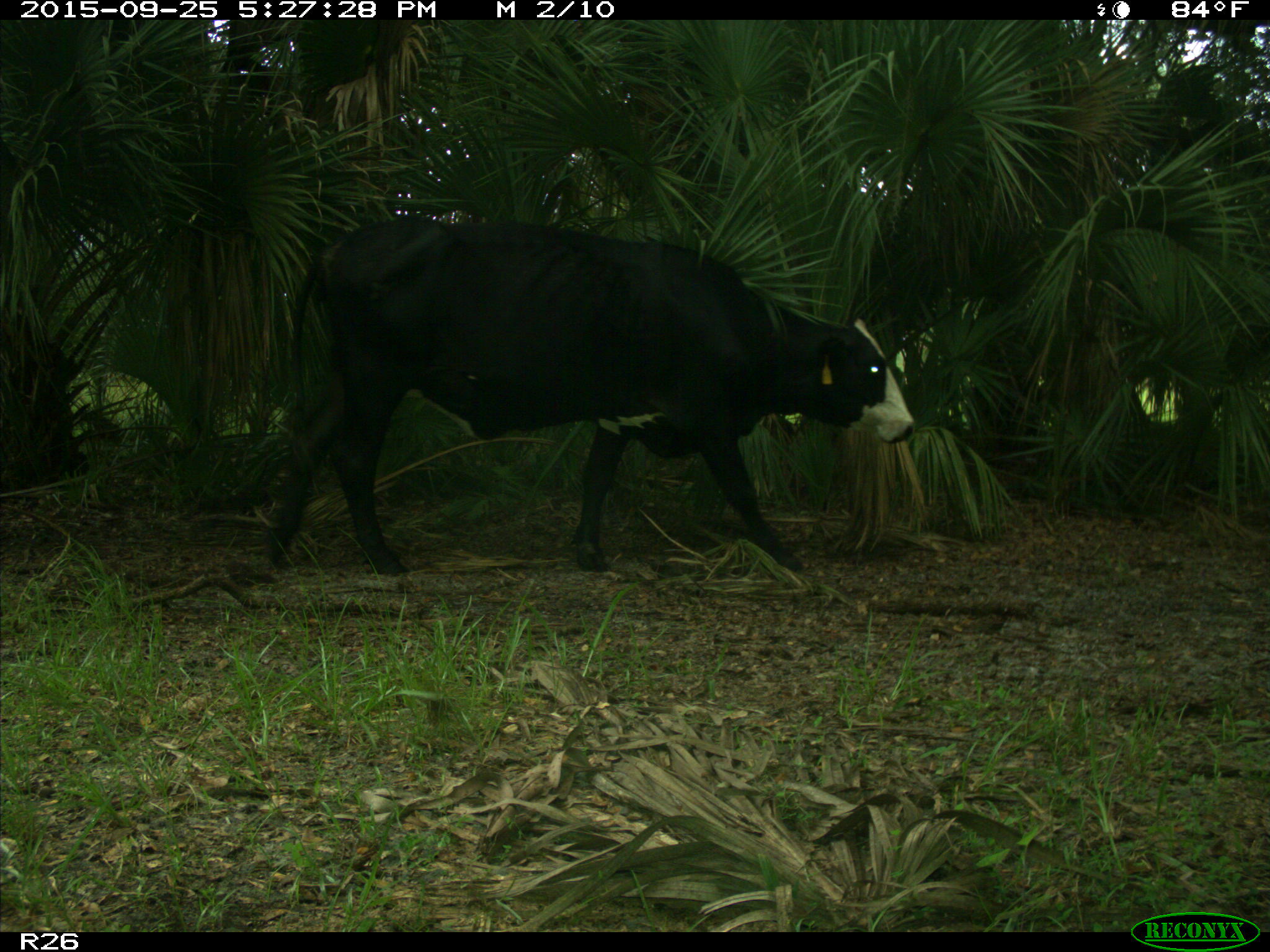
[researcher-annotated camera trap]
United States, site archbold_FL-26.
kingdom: Animalia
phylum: Chordata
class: Mammalia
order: Artiodactyla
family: Bovidae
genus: Bos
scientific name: Bos taurus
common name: domestic cow